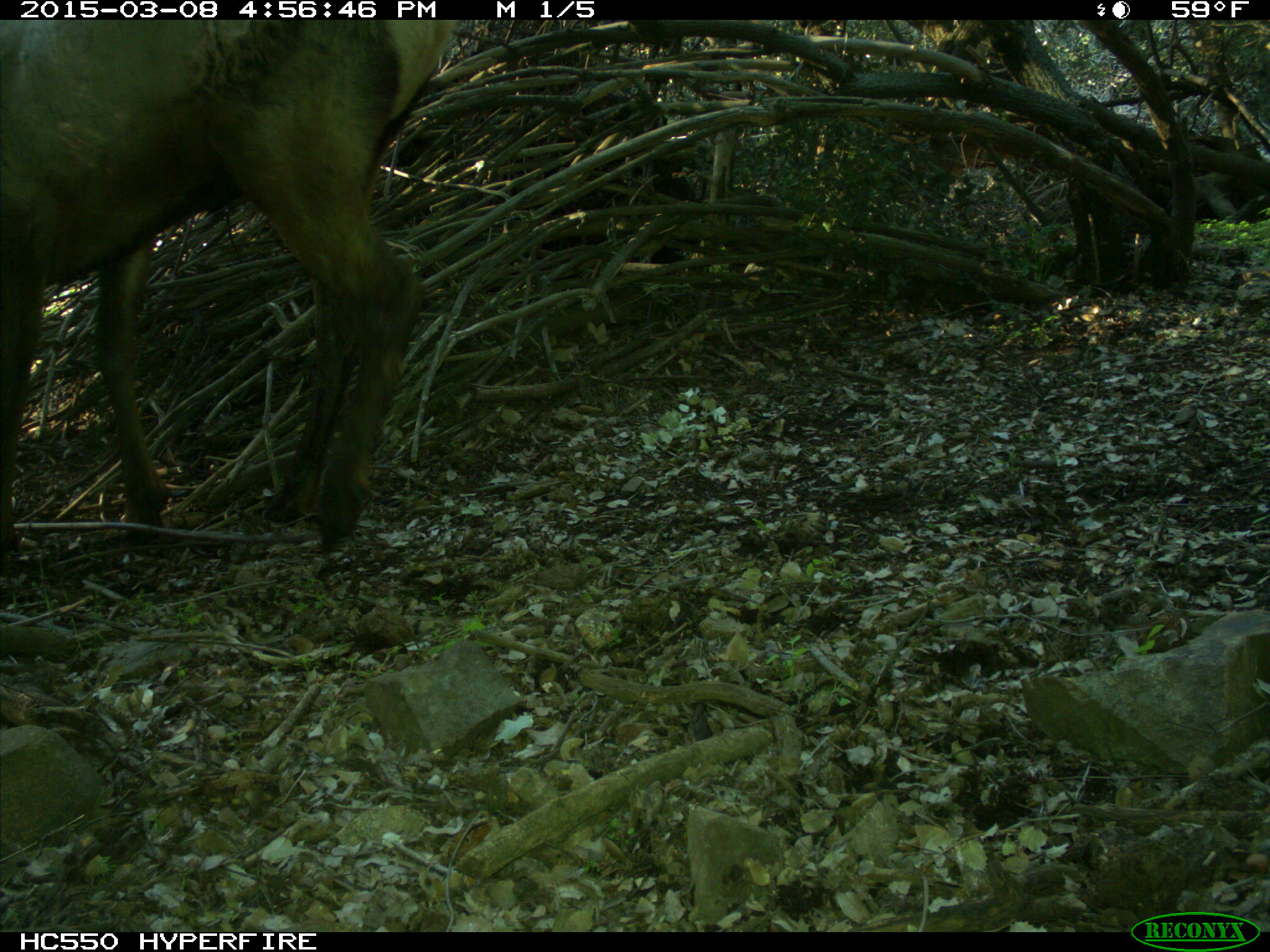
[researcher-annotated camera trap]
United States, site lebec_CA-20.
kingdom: Animalia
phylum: Chordata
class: Mammalia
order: Artiodactyla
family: Cervidae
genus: Cervus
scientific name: Cervus canadensis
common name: elk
Cervus canadensis (elk).